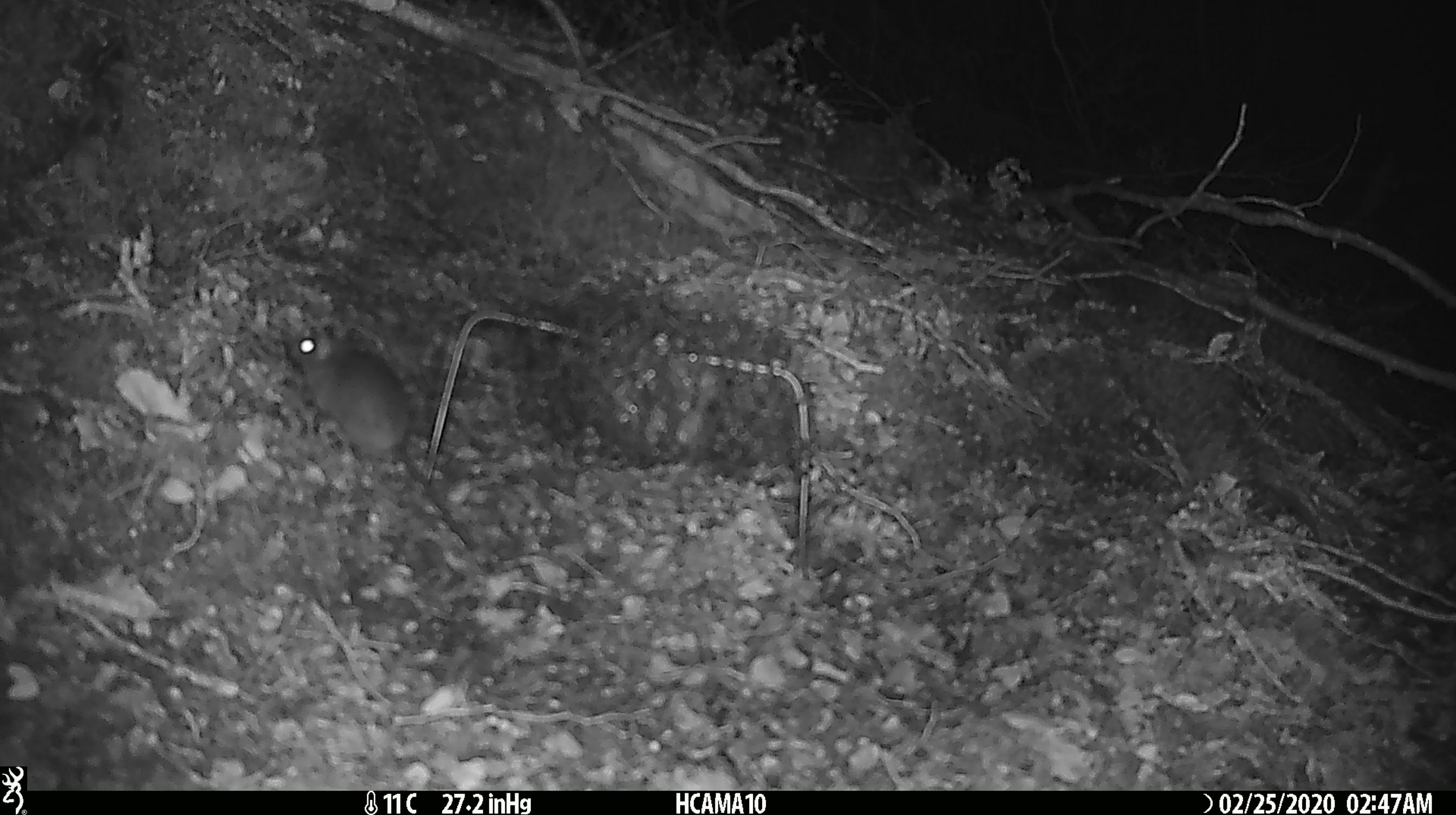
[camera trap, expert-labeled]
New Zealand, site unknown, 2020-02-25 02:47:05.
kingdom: Animalia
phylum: Chordata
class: Mammalia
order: Rodentia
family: Muridae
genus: Mus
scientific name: Mus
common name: mouse